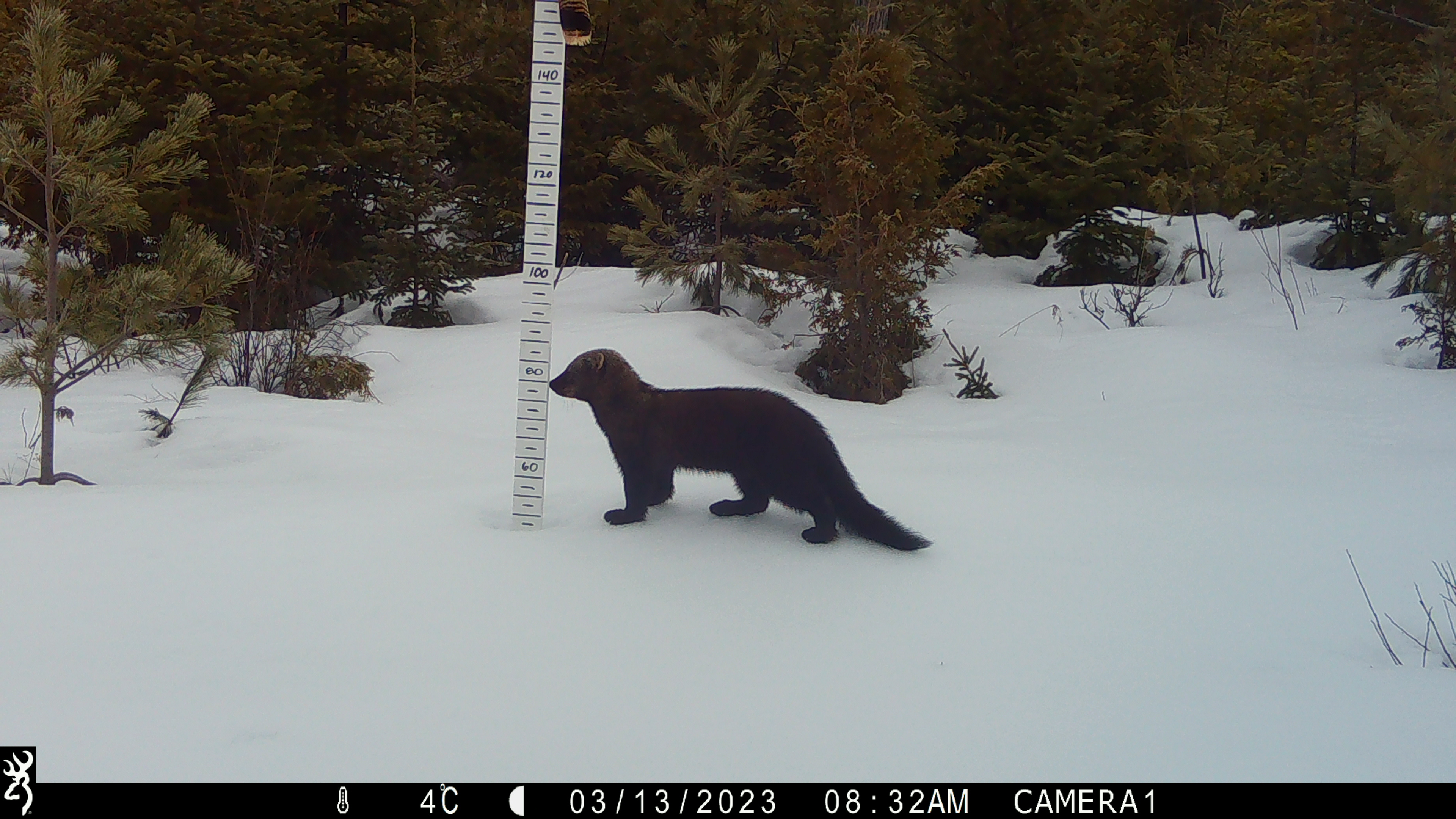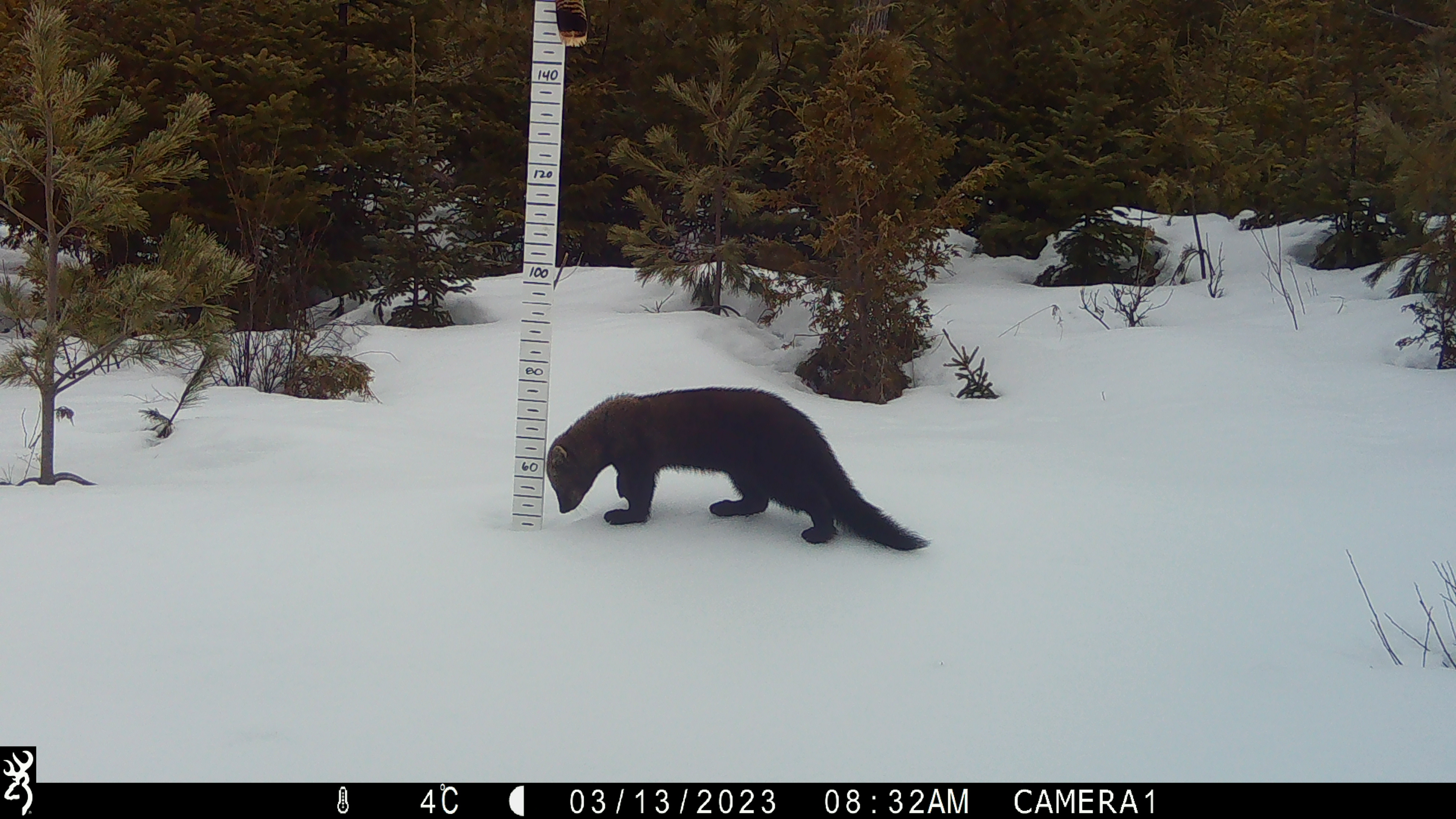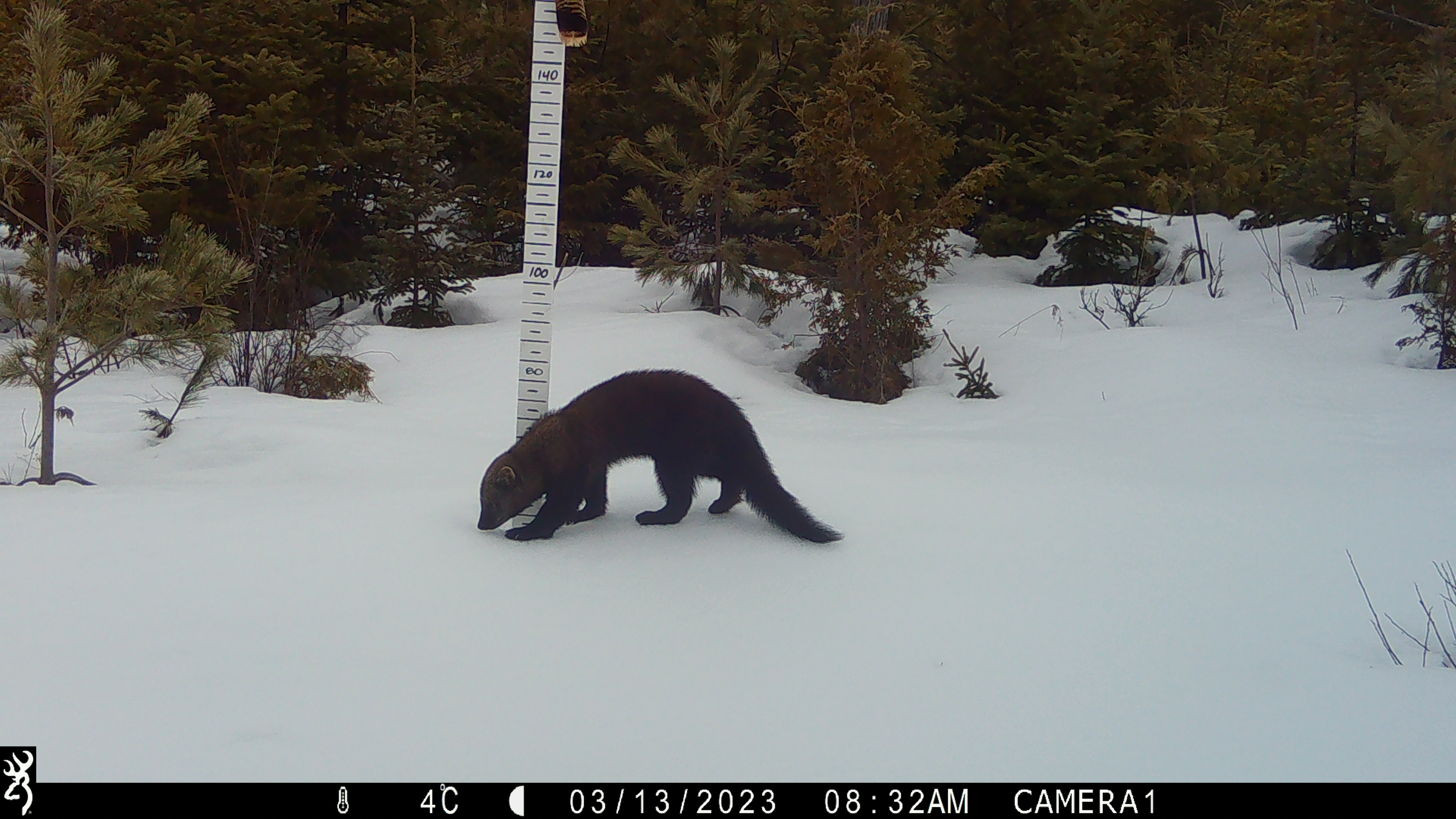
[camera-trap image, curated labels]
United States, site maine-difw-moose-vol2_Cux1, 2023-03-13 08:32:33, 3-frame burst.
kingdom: Animalia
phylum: Chordata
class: Mammalia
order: Carnivora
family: Mustelidae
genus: Pekania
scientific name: Pekania pennanti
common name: fisher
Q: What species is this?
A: Fisher (Pekania pennanti).